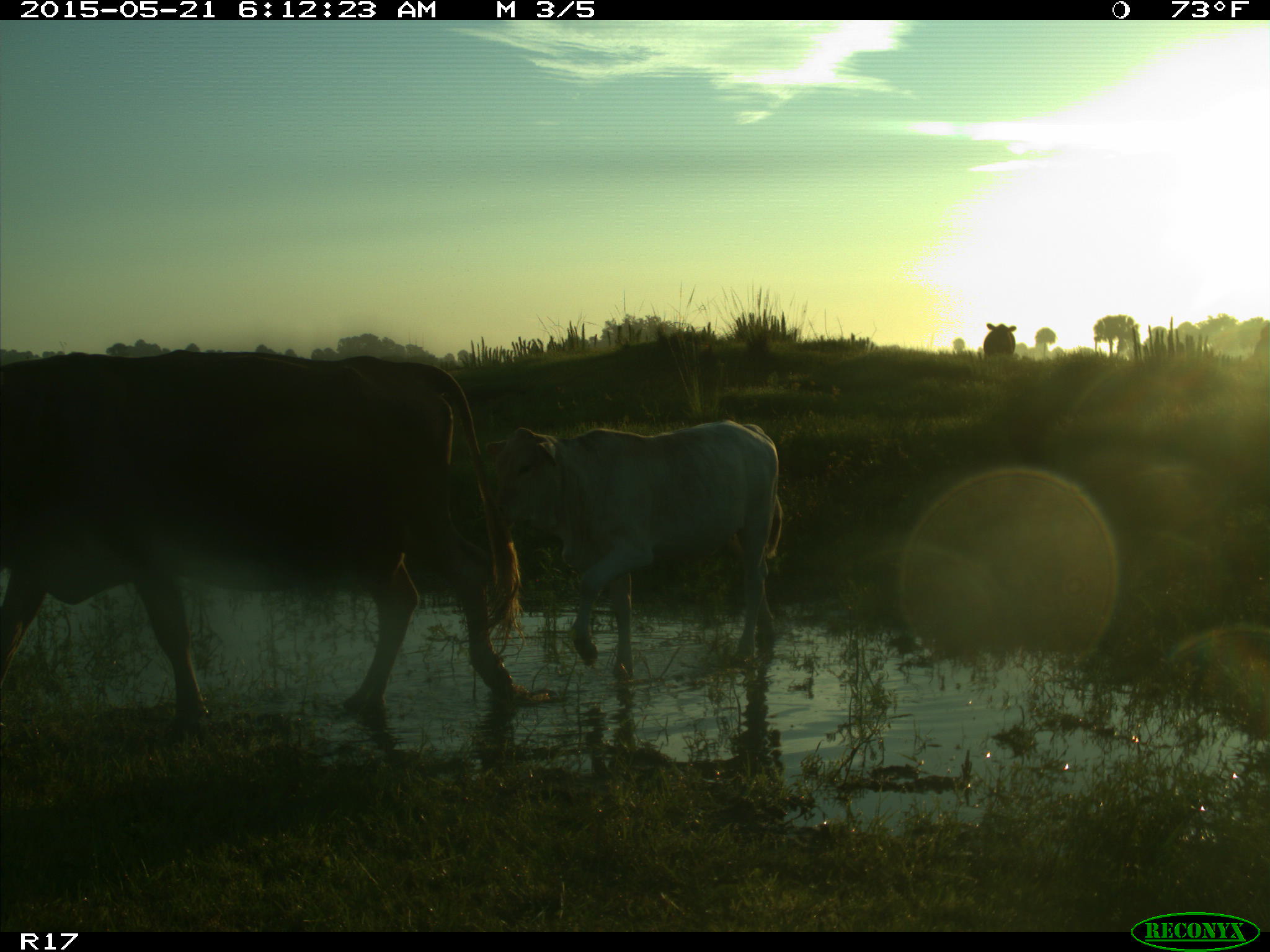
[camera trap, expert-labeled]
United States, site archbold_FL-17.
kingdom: Animalia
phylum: Chordata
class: Mammalia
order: Artiodactyla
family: Bovidae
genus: Bos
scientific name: Bos taurus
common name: domestic cow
Bos taurus (domestic cow).